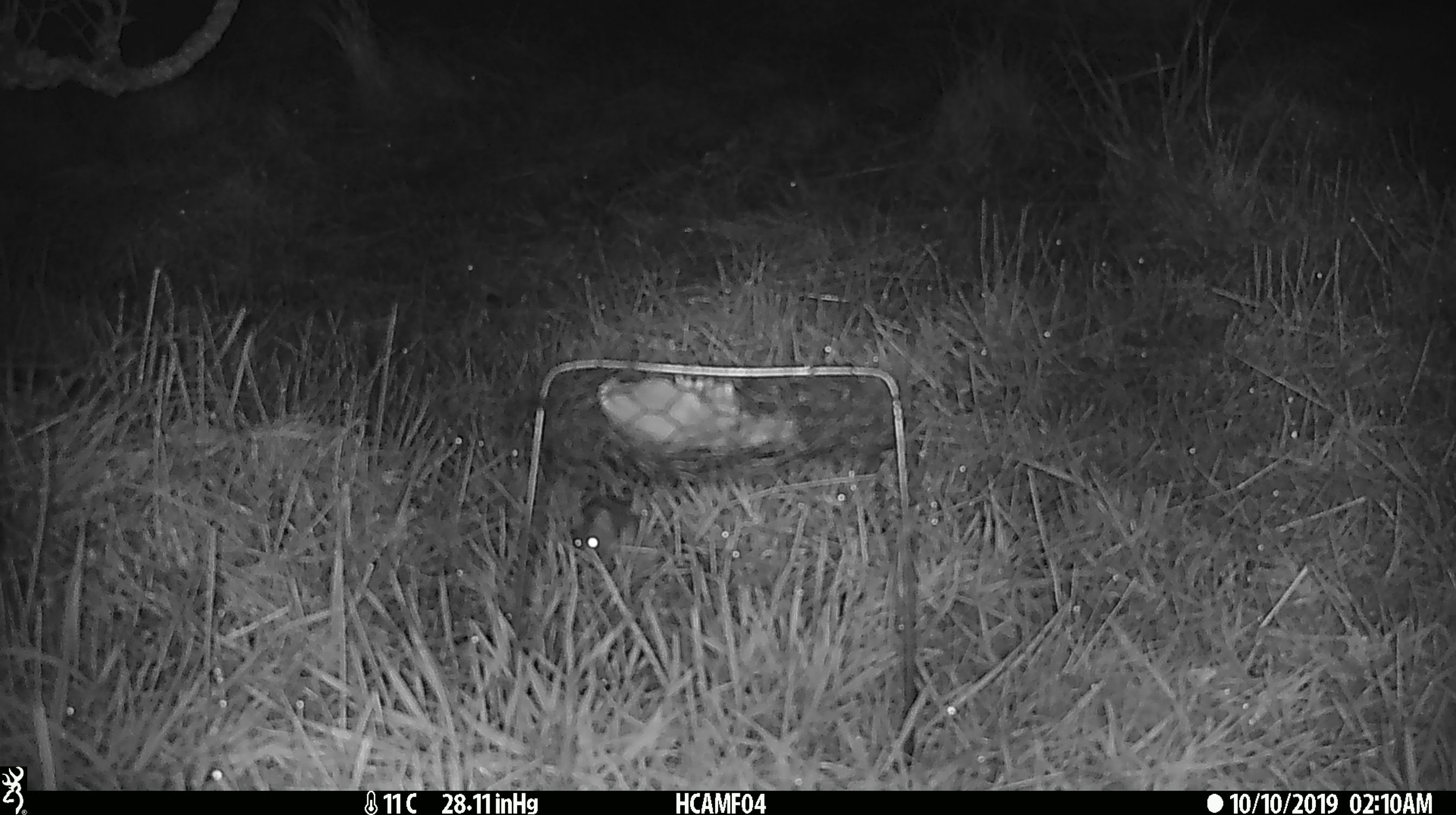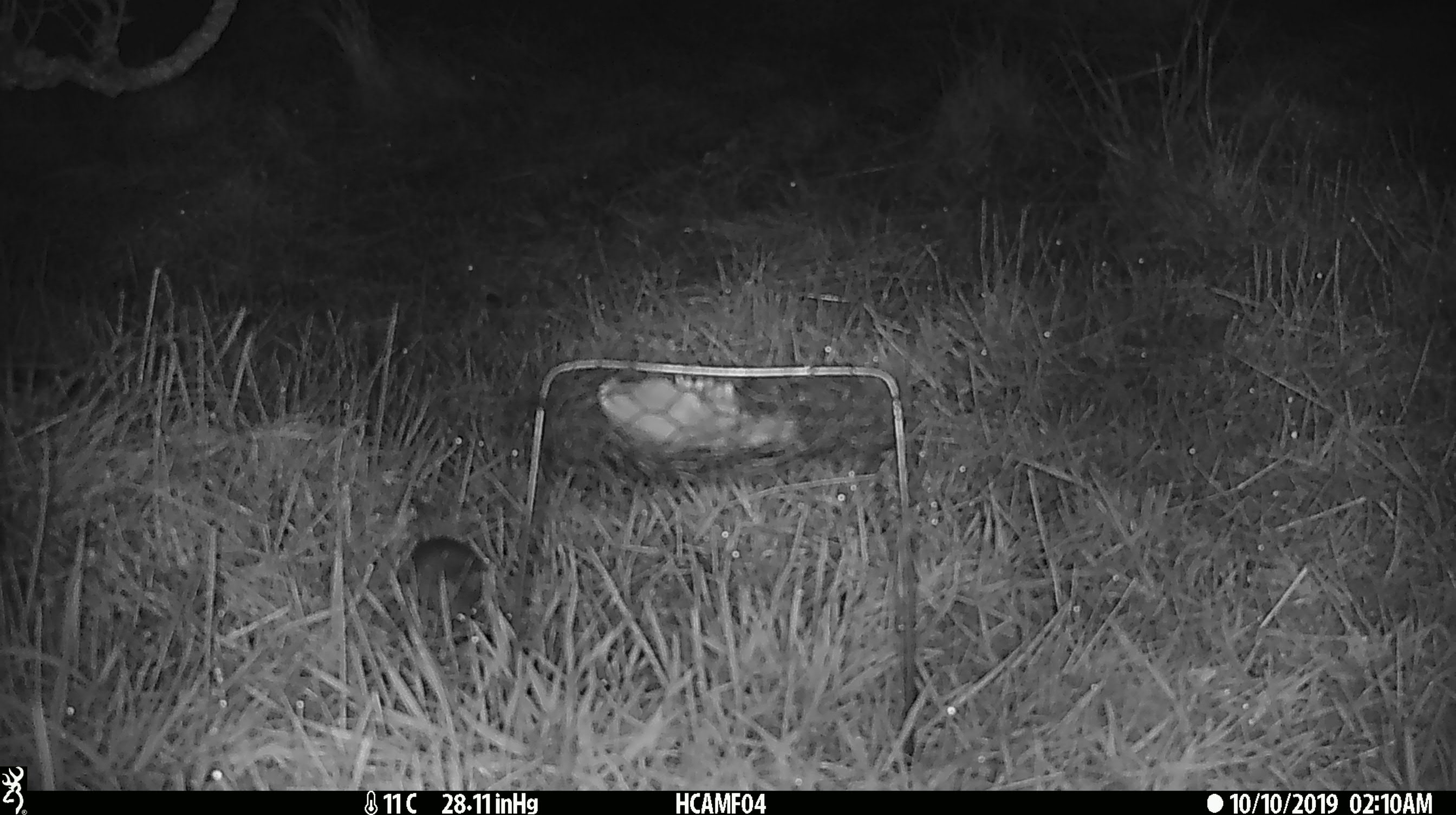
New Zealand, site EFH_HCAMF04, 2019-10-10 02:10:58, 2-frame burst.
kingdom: Animalia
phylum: Chordata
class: Mammalia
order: Rodentia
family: Muridae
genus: Mus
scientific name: Mus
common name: mouse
Mouse (Mus).